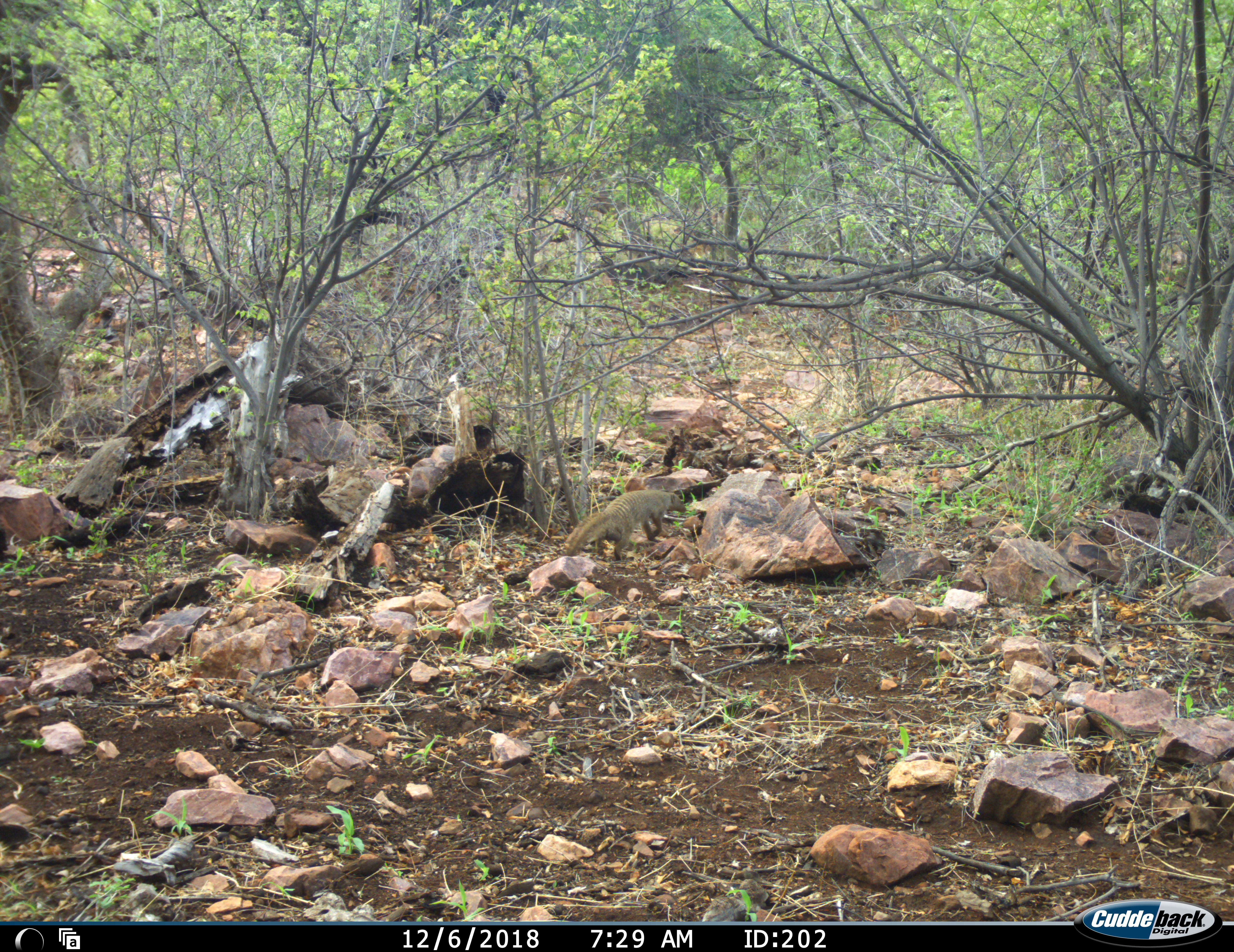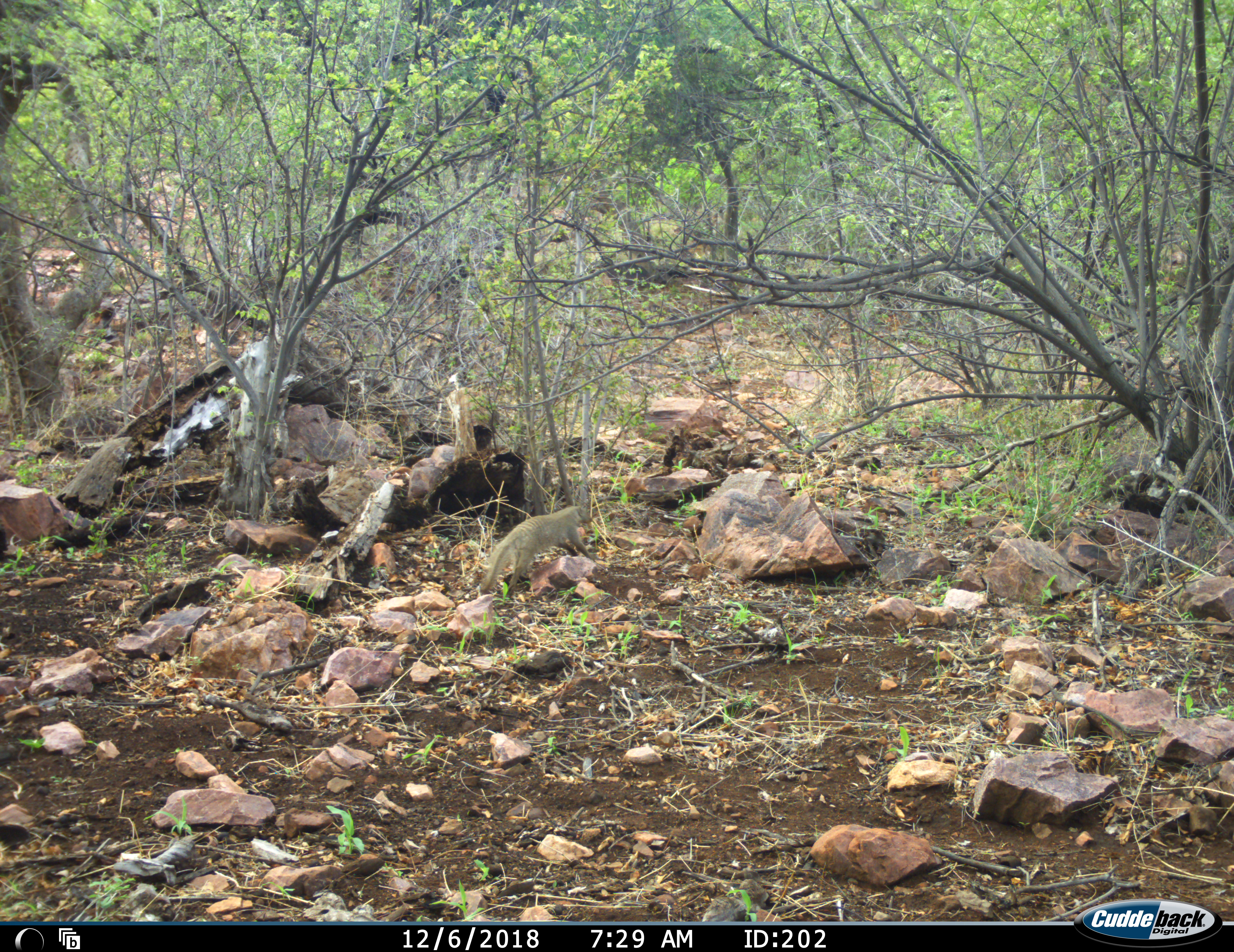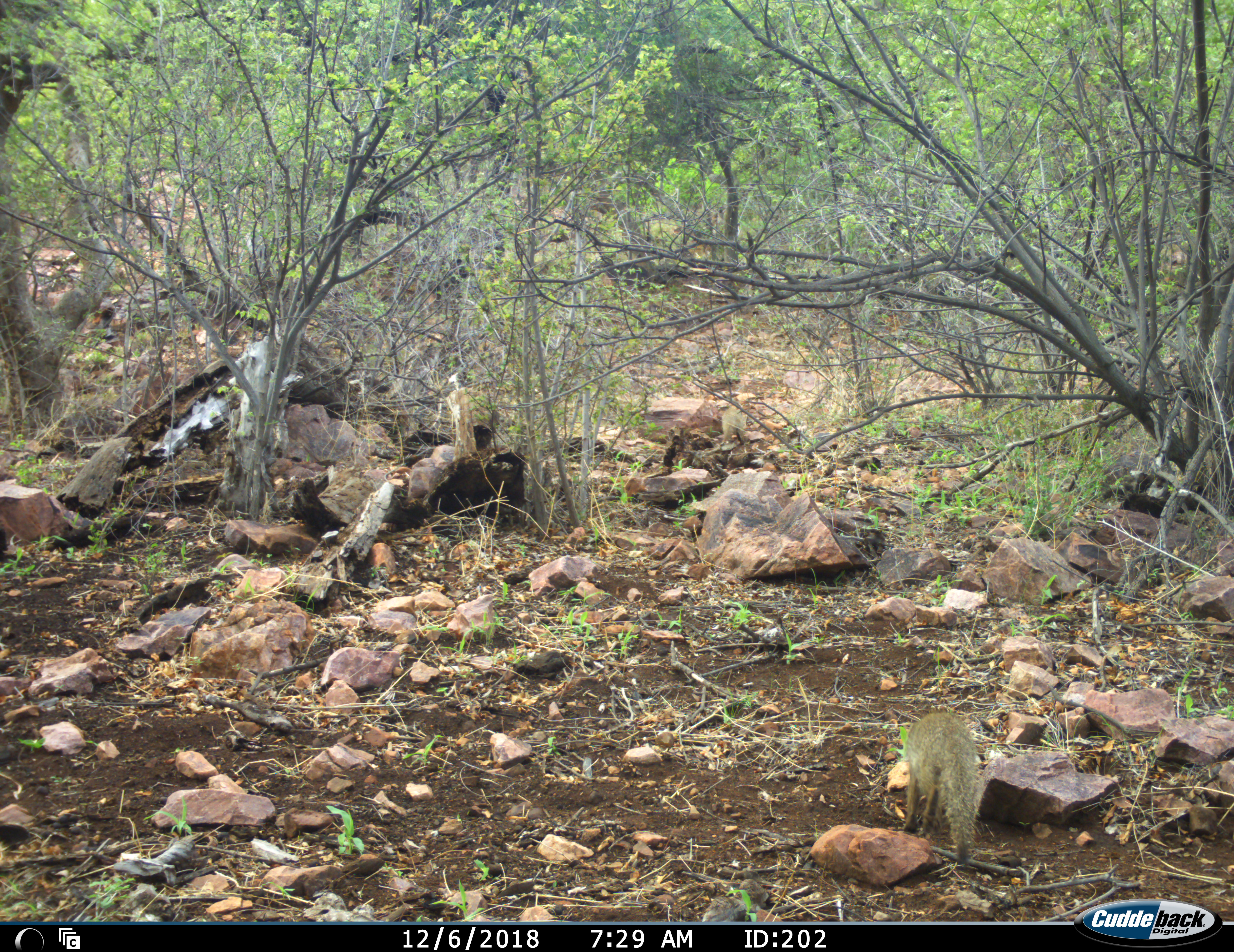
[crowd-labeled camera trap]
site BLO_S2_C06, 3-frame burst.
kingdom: Animalia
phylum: Chordata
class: Mammalia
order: Carnivora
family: Herpestidae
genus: Mungos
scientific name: Mungos mungo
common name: banded mongoose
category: mongoosebanded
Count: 2.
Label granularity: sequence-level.